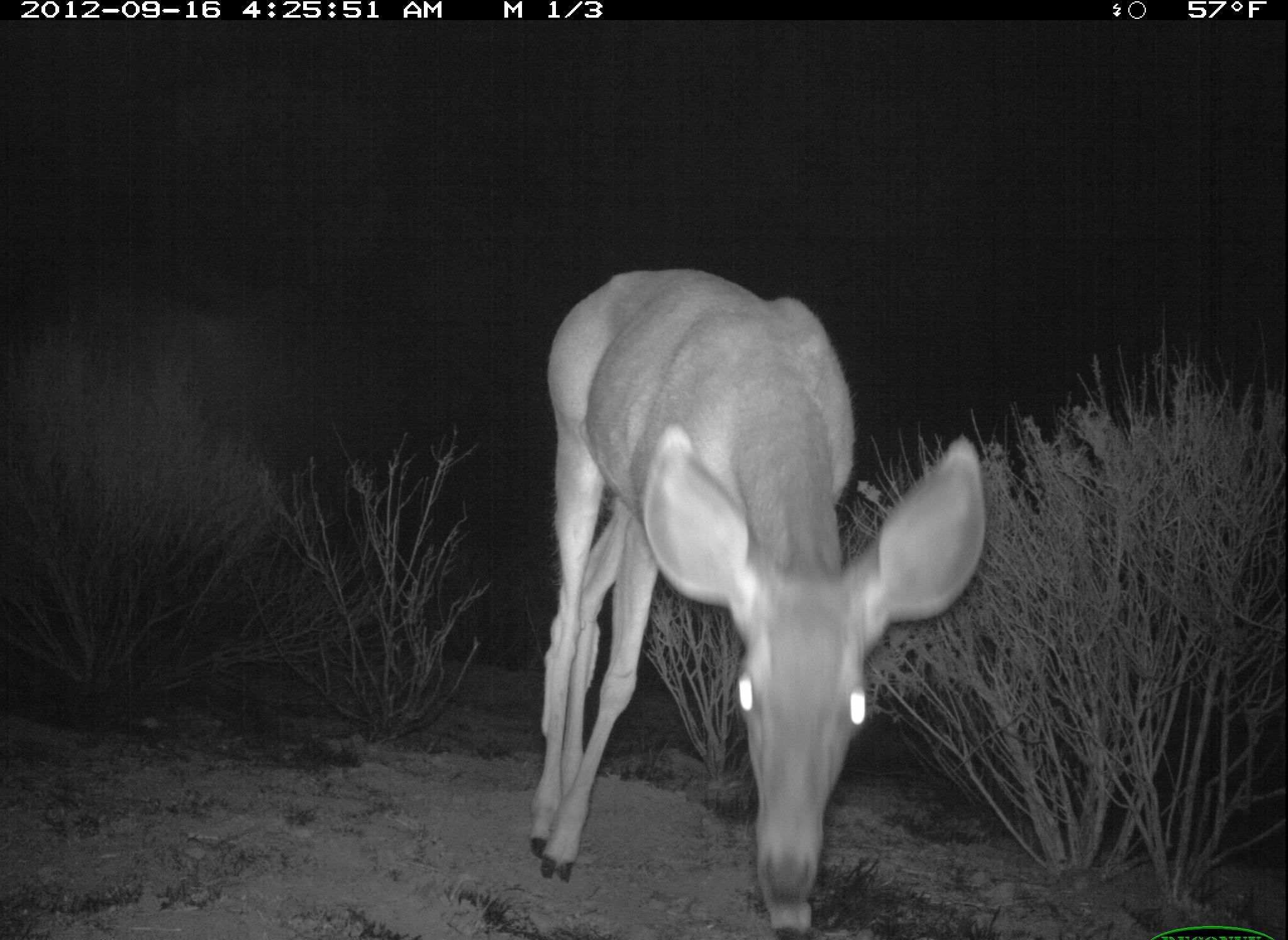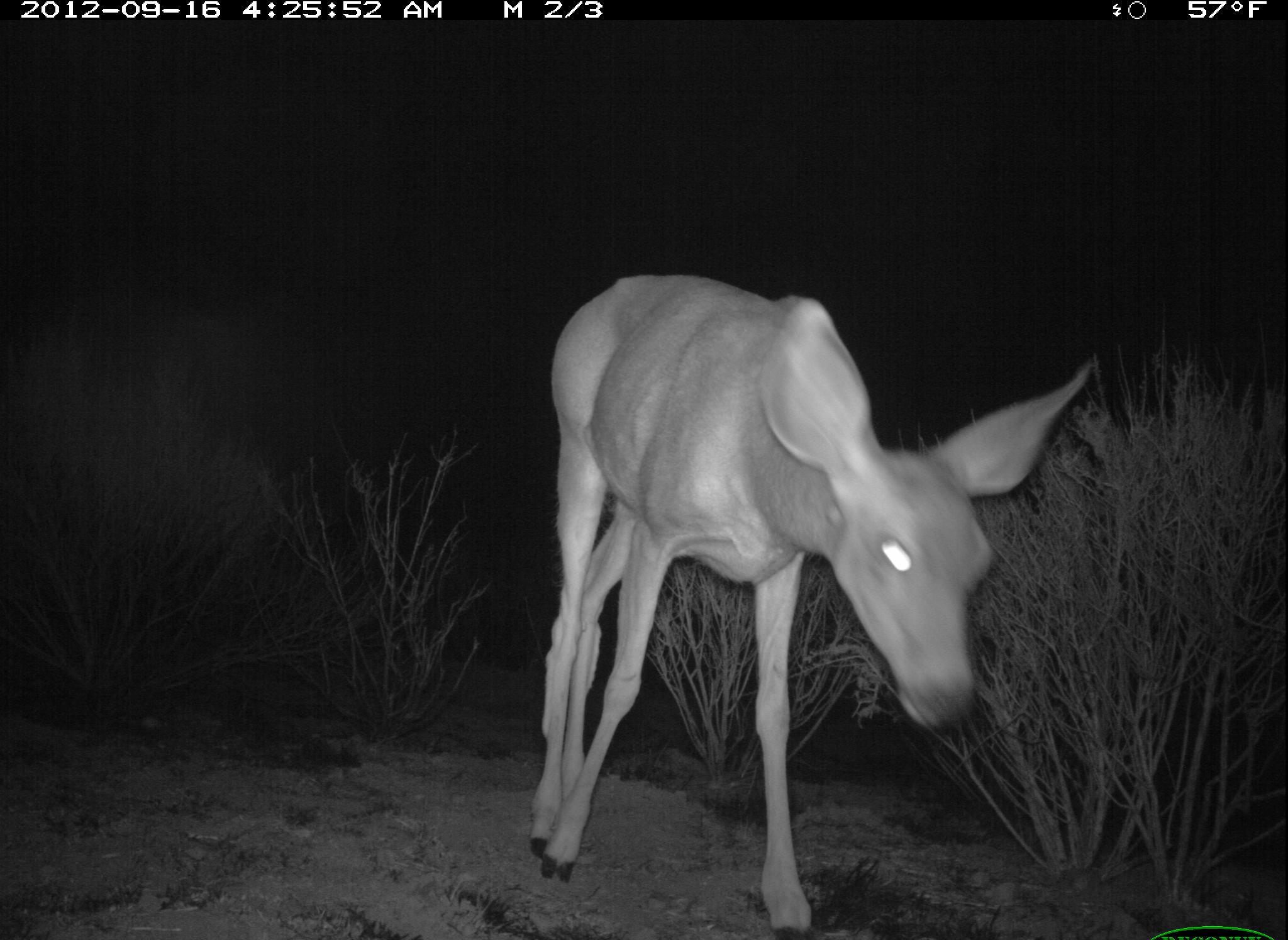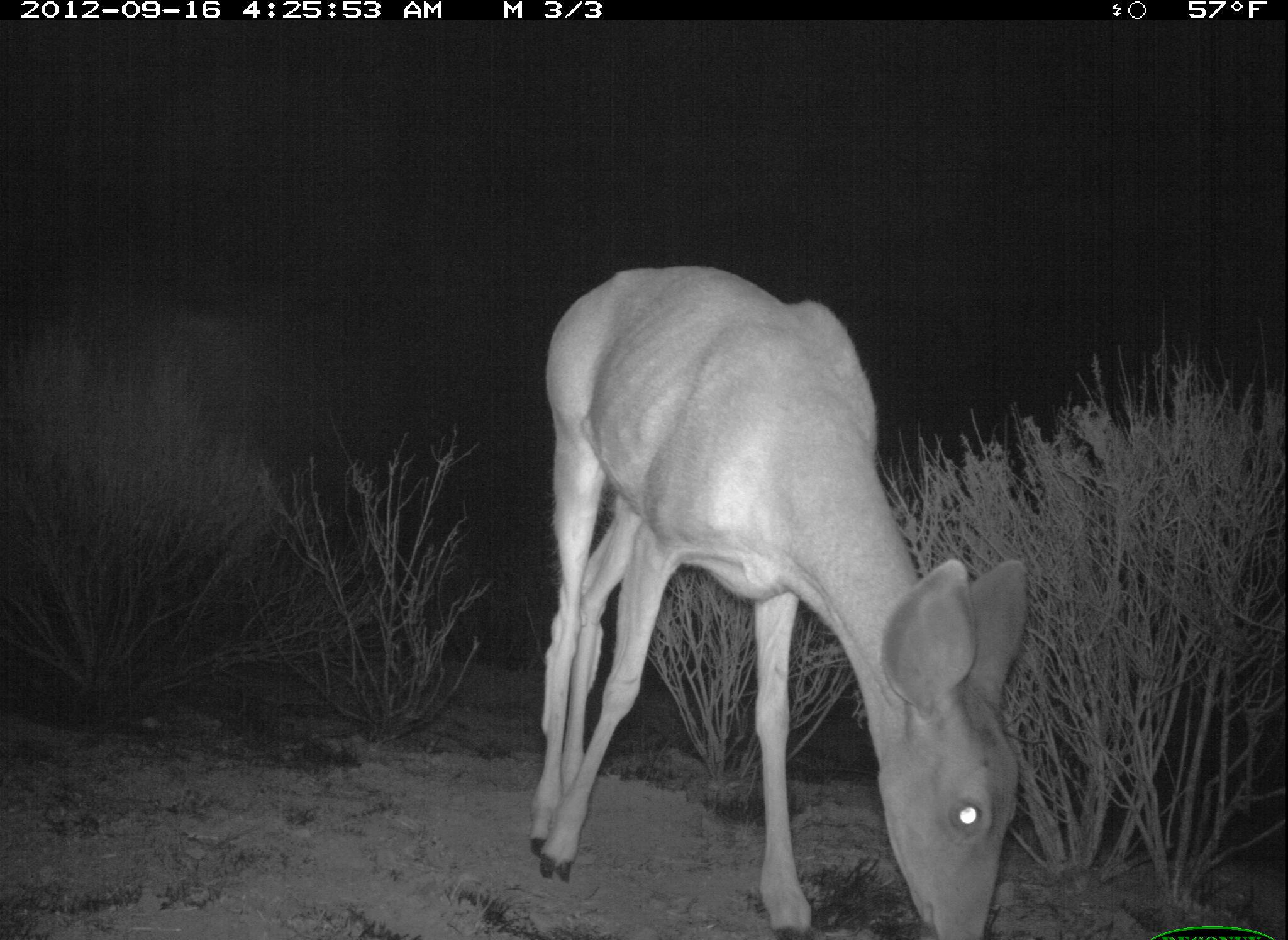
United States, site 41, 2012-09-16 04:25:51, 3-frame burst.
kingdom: Animalia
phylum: Chordata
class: Mammalia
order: Artiodactyla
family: Cervidae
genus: Odocoileus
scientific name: Odocoileus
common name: deer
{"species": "deer (Odocoileus)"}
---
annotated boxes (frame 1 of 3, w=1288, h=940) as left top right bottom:
deer: 523 247 998 936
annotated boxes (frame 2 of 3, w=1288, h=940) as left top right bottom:
deer: 519 274 1094 940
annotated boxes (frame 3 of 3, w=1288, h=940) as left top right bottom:
deer: 529 261 1031 940